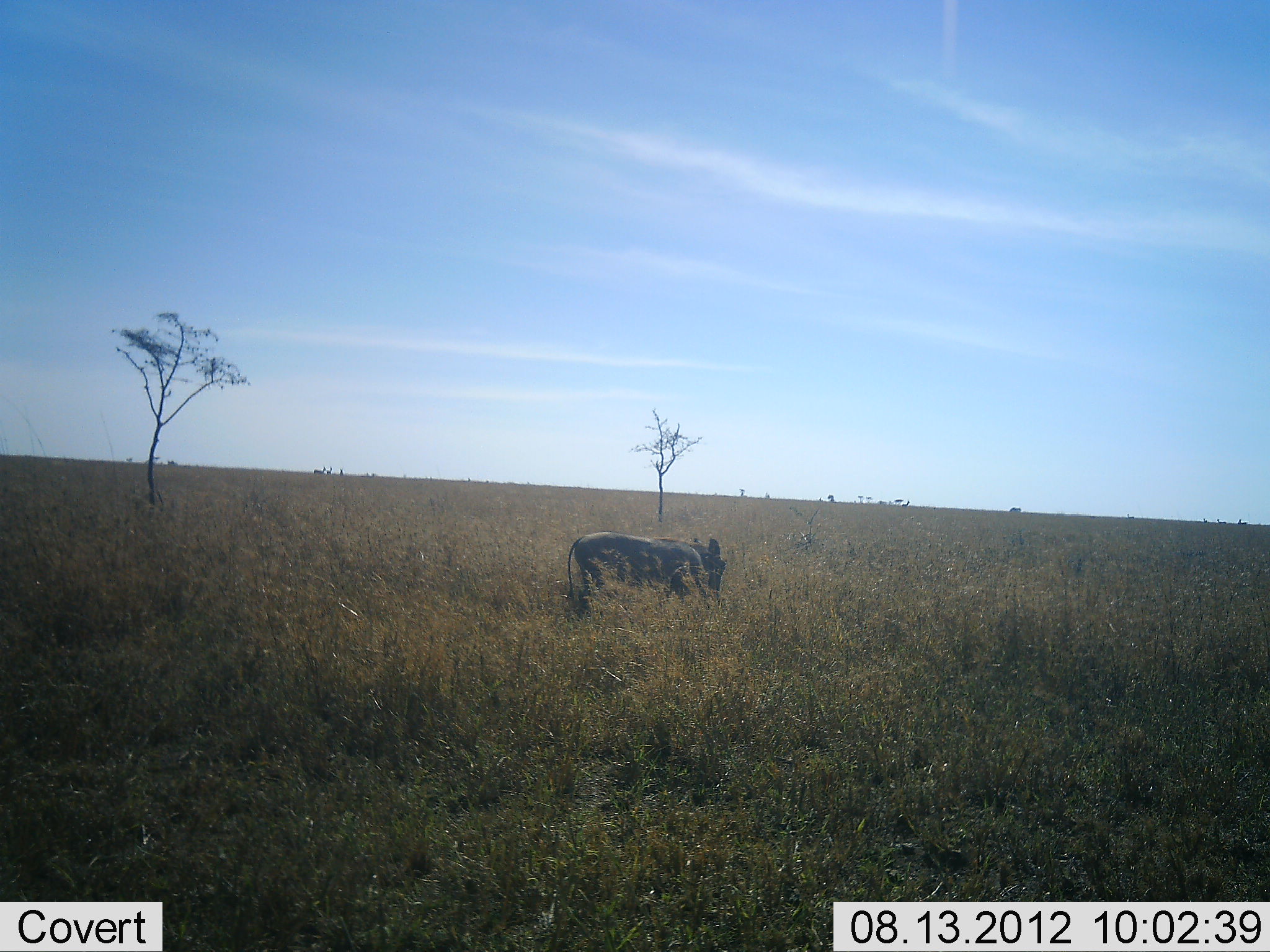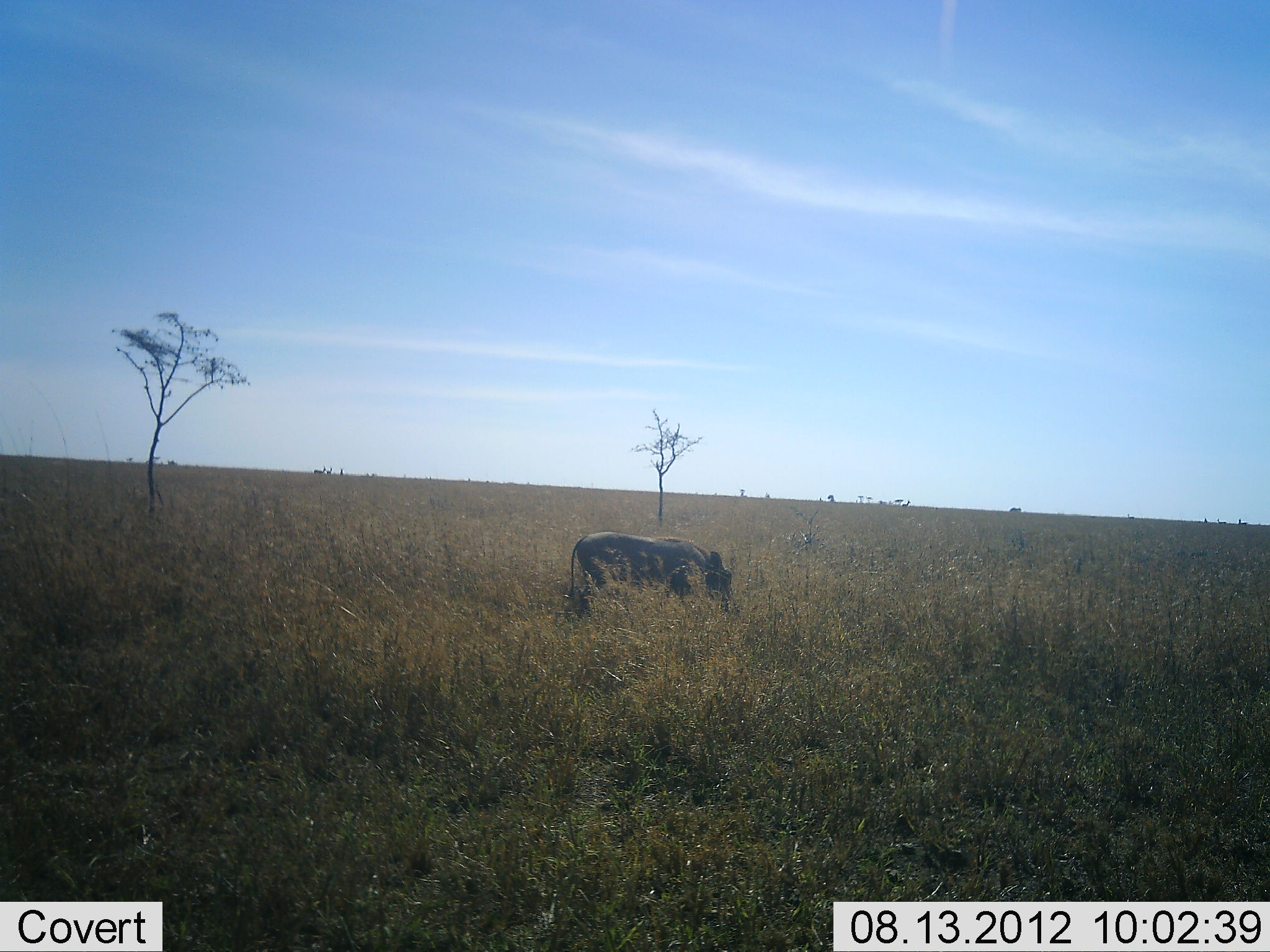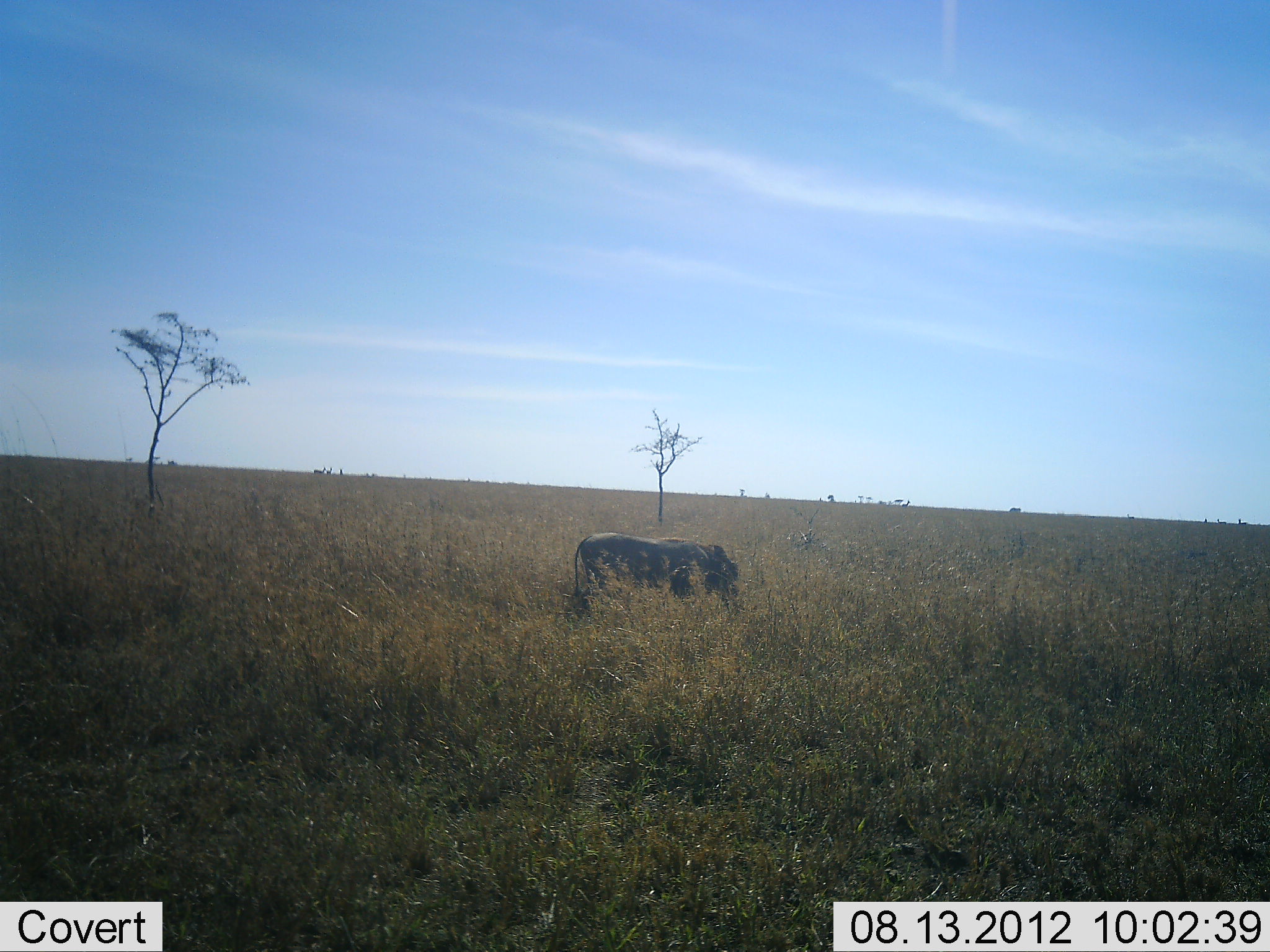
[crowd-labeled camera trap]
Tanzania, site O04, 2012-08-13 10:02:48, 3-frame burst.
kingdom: Animalia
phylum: Chordata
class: Mammalia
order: Artiodactyla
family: Suidae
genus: Phacochoerus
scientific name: Phacochoerus africanus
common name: warthog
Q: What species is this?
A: Warthog (Phacochoerus africanus).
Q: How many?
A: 1.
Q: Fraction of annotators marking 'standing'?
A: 67%.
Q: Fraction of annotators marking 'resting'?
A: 0%.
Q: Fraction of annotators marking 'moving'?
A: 8%.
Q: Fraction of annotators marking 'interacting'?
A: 0%.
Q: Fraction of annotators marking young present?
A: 0%.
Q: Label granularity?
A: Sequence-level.